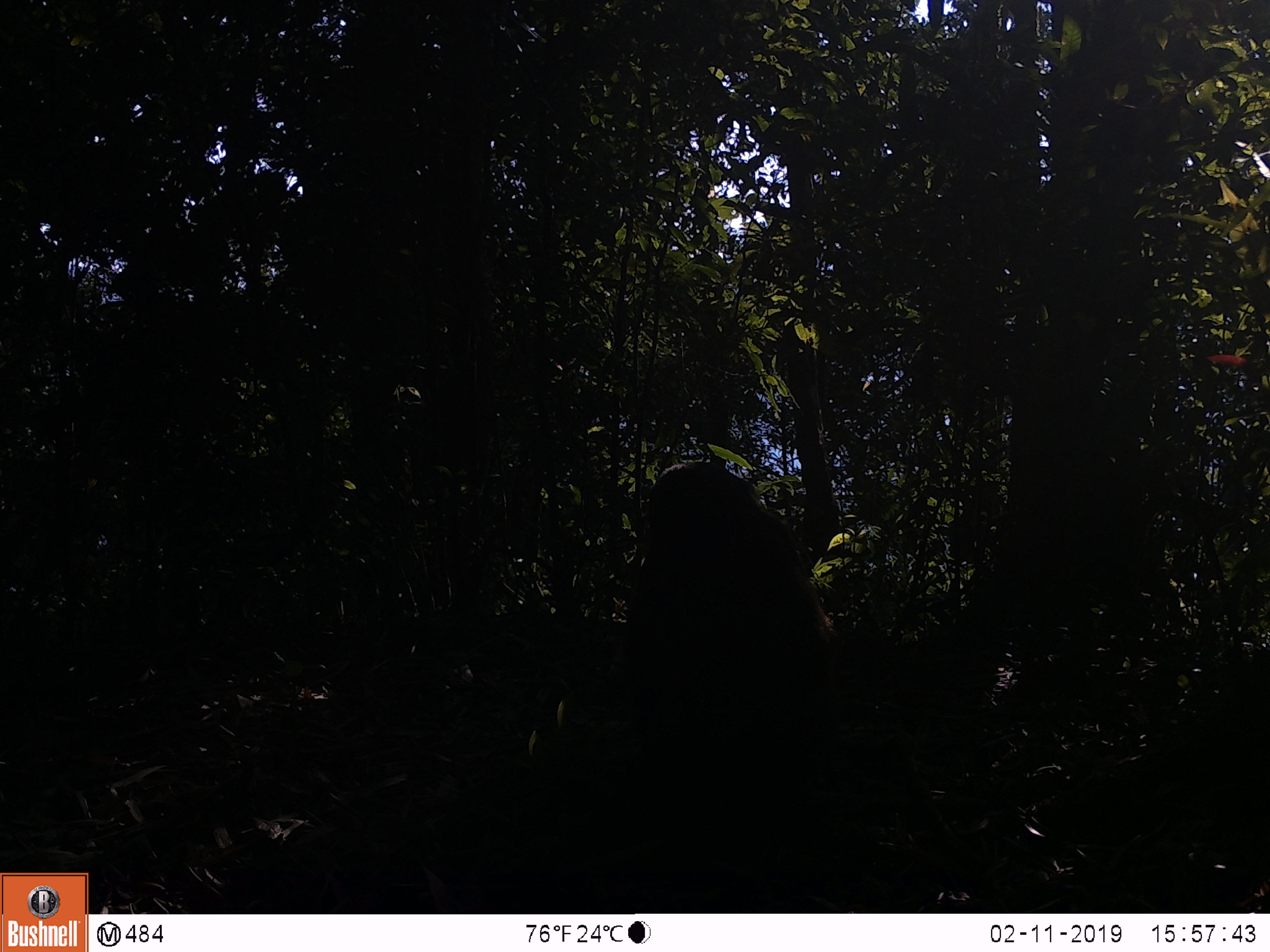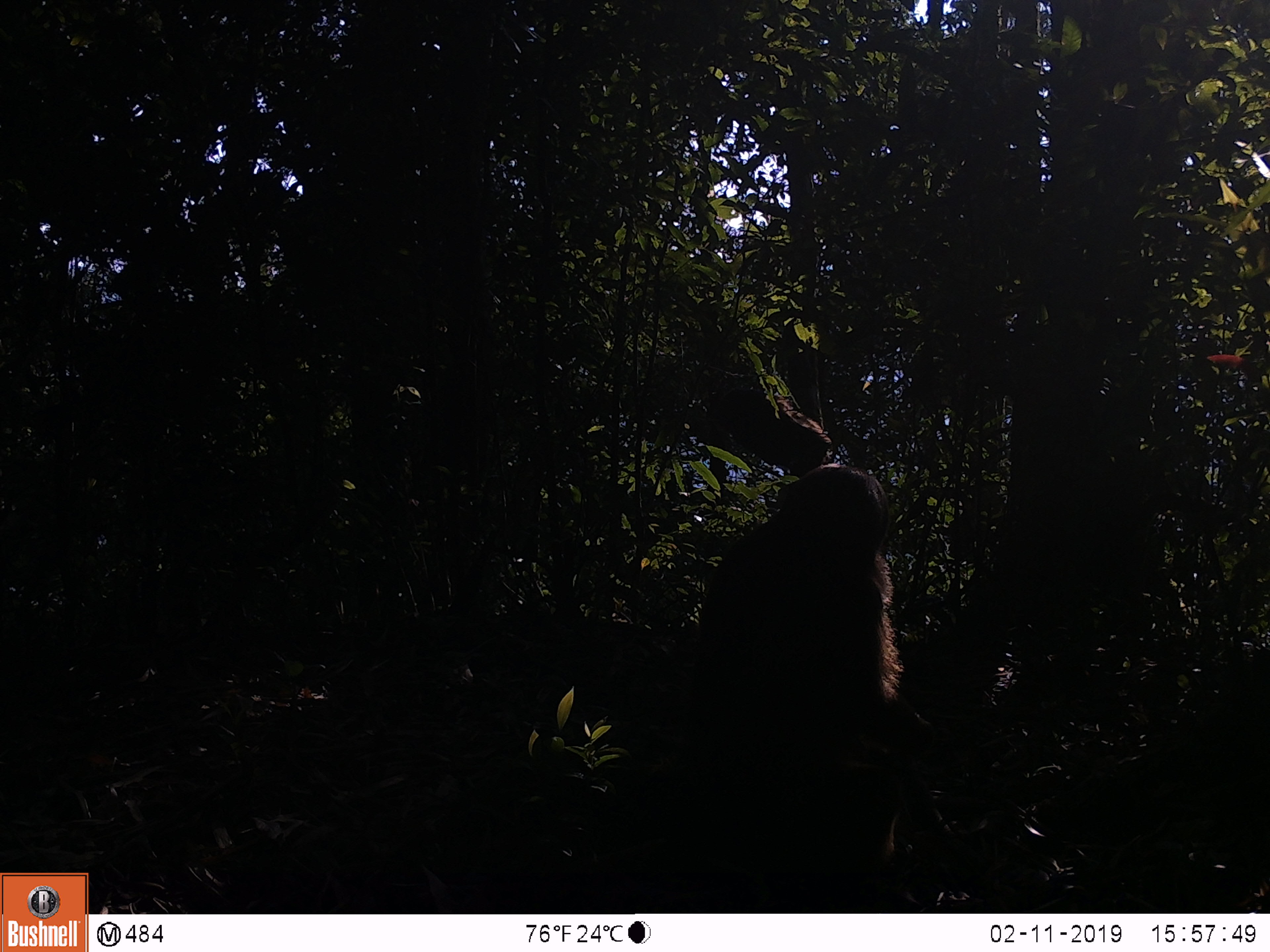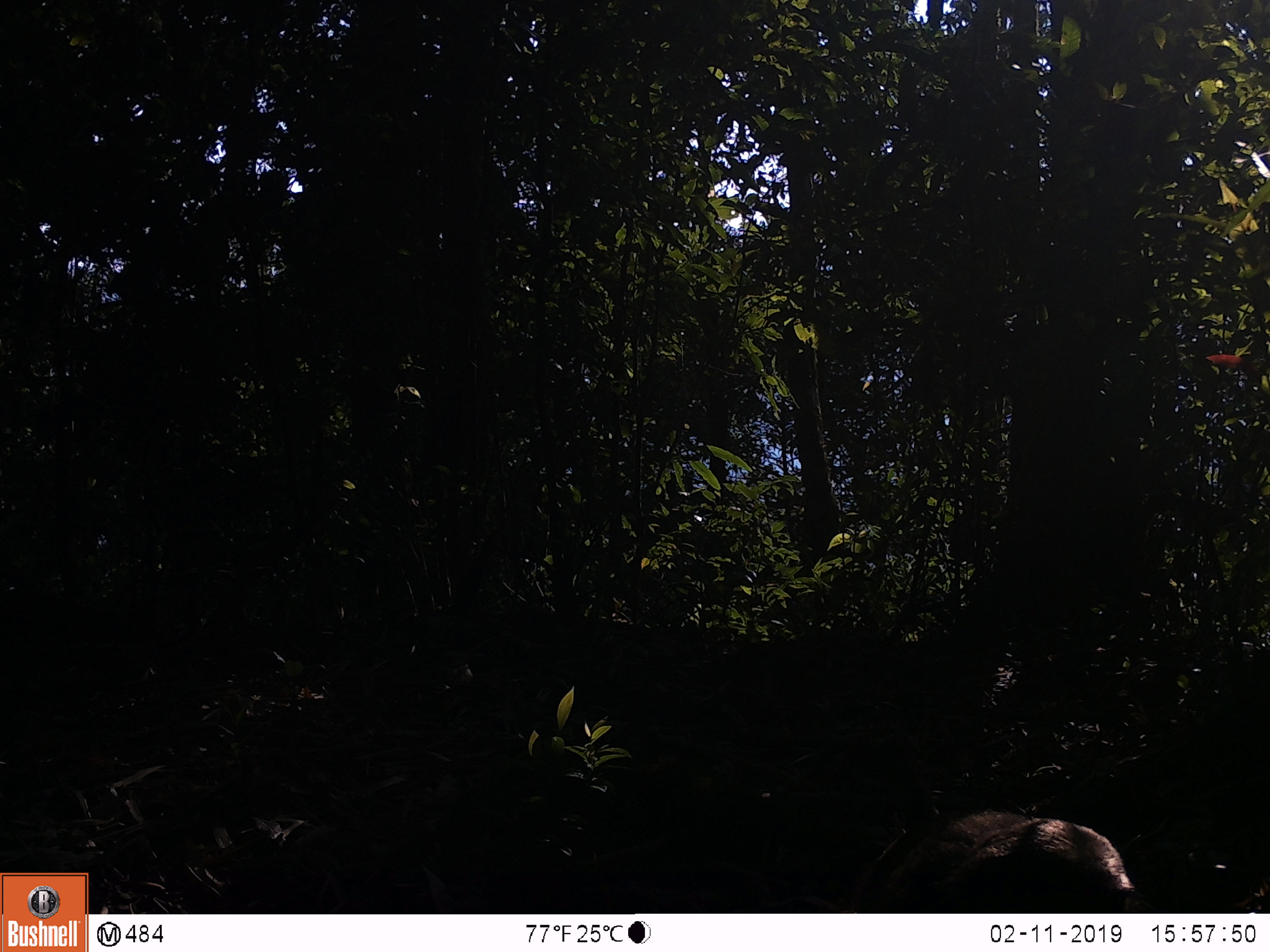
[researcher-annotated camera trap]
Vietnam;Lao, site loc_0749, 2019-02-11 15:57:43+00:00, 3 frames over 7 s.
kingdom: Animalia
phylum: Chordata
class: Mammalia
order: Primates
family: Cercopithecidae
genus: Macaca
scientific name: Macaca arctoides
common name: stump-tailed macaque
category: stump tailed macaque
Stump tailed macaque (stump-tailed macaque) (Macaca arctoides). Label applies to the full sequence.